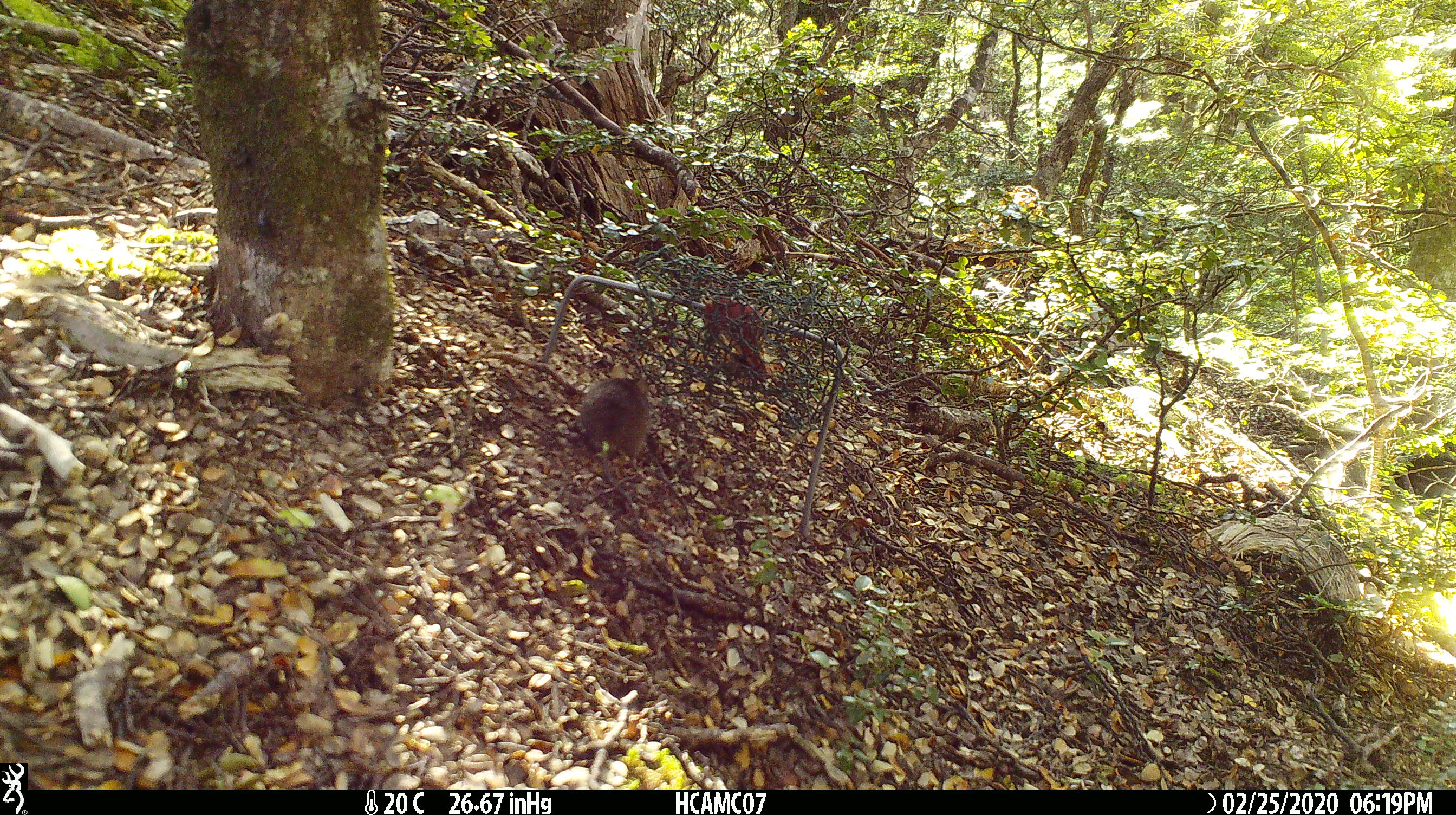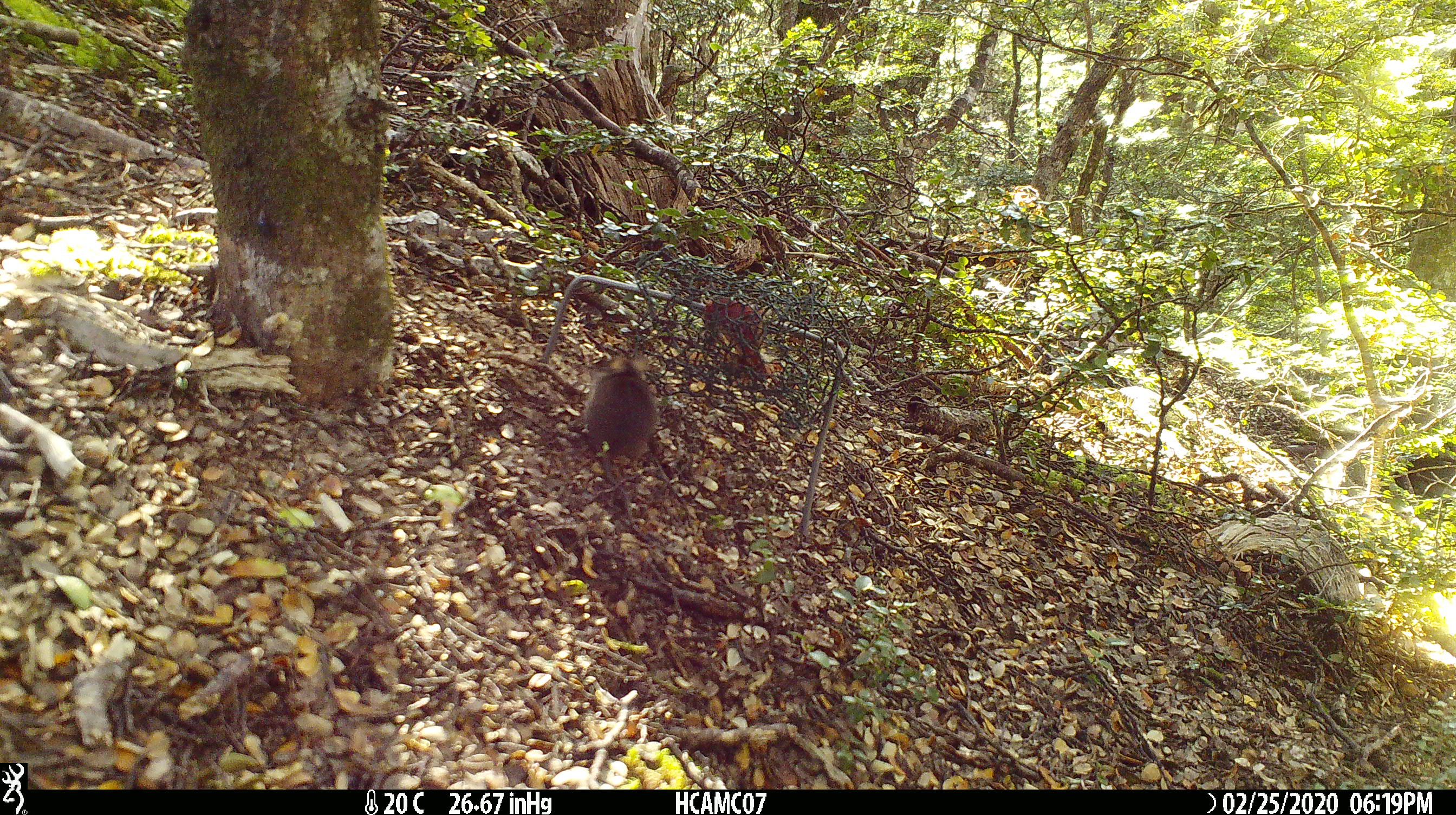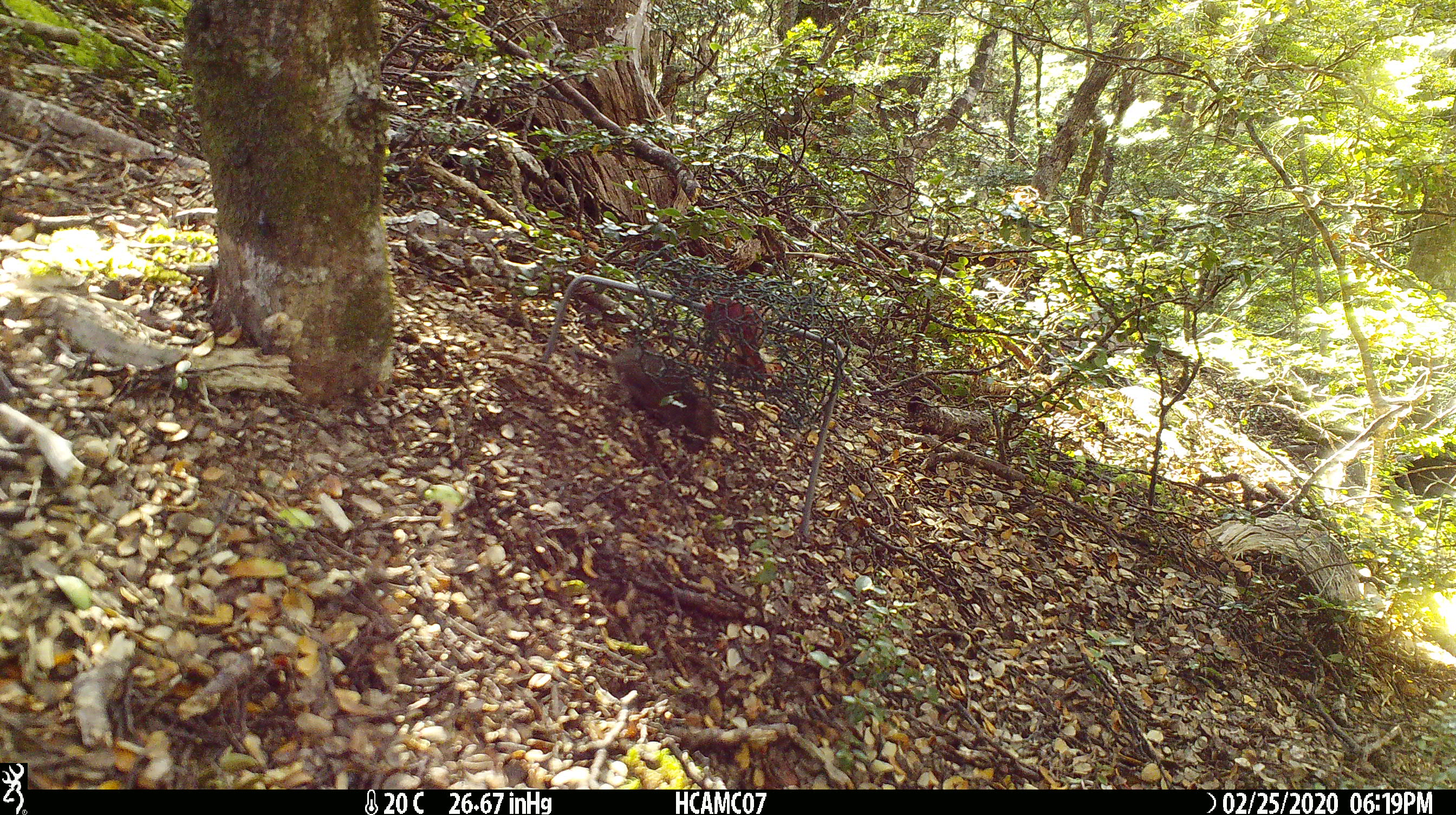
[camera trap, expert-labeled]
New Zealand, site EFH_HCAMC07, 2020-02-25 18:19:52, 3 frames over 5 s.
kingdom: Animalia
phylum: Chordata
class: Mammalia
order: Rodentia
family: Muridae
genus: Mus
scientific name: Mus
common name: mouse